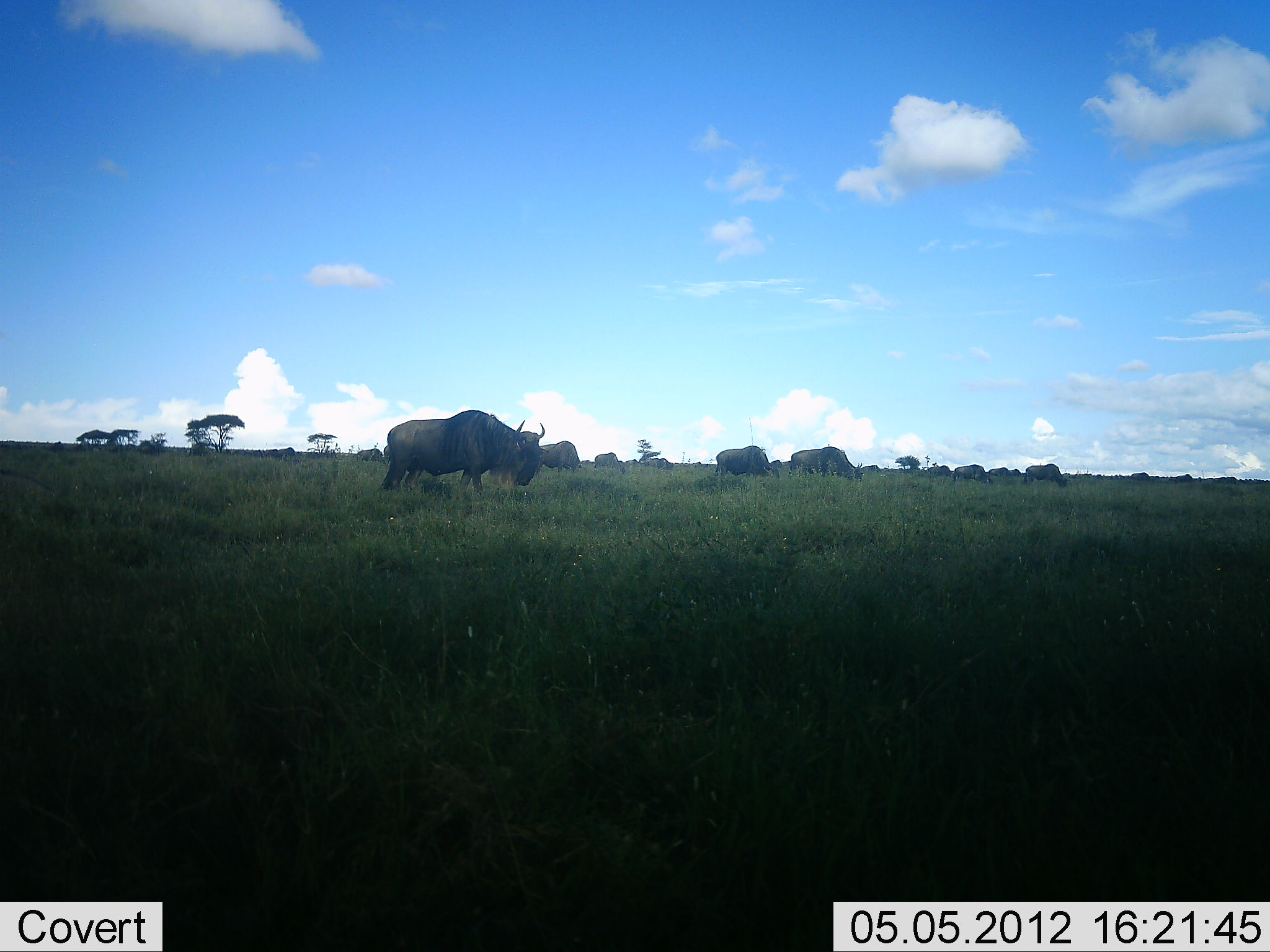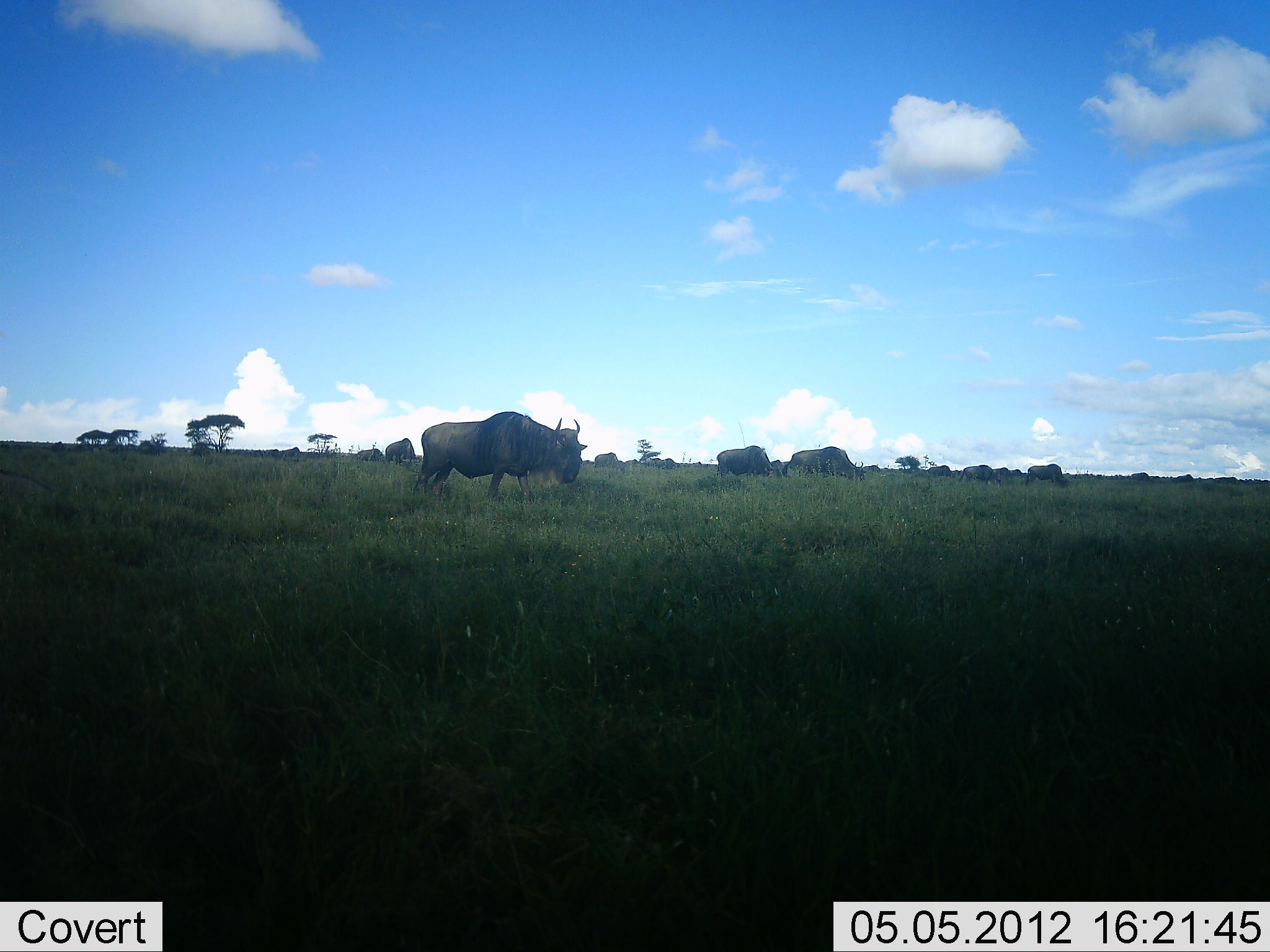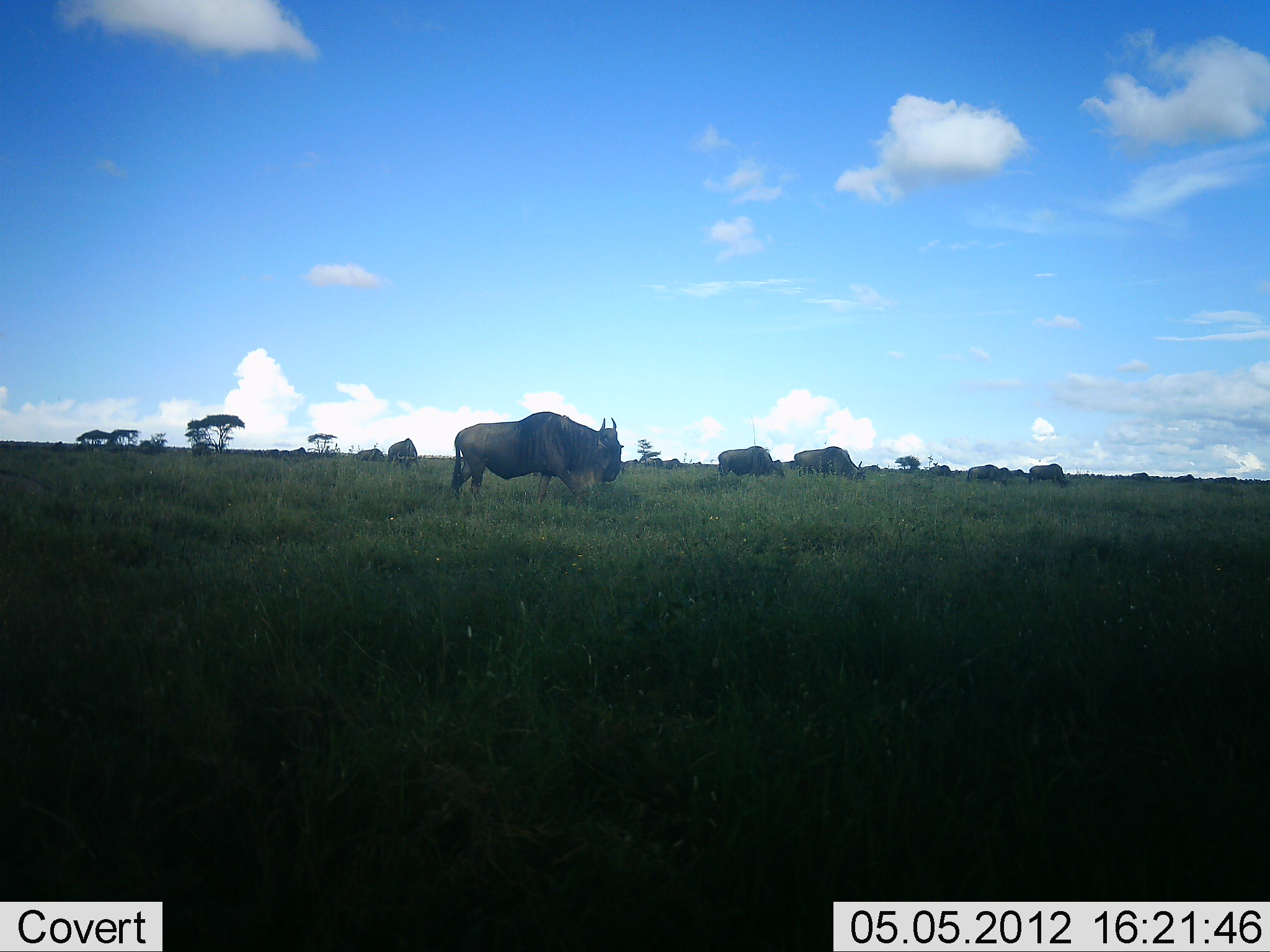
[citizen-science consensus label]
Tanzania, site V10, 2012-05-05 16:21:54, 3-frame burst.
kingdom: Animalia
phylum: Chordata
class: Mammalia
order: Artiodactyla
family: Bovidae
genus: Connochaetes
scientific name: Connochaetes taurinus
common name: blue wildebeest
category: wildebeest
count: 11-50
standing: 60%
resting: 0%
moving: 40%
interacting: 0%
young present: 0%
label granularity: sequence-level